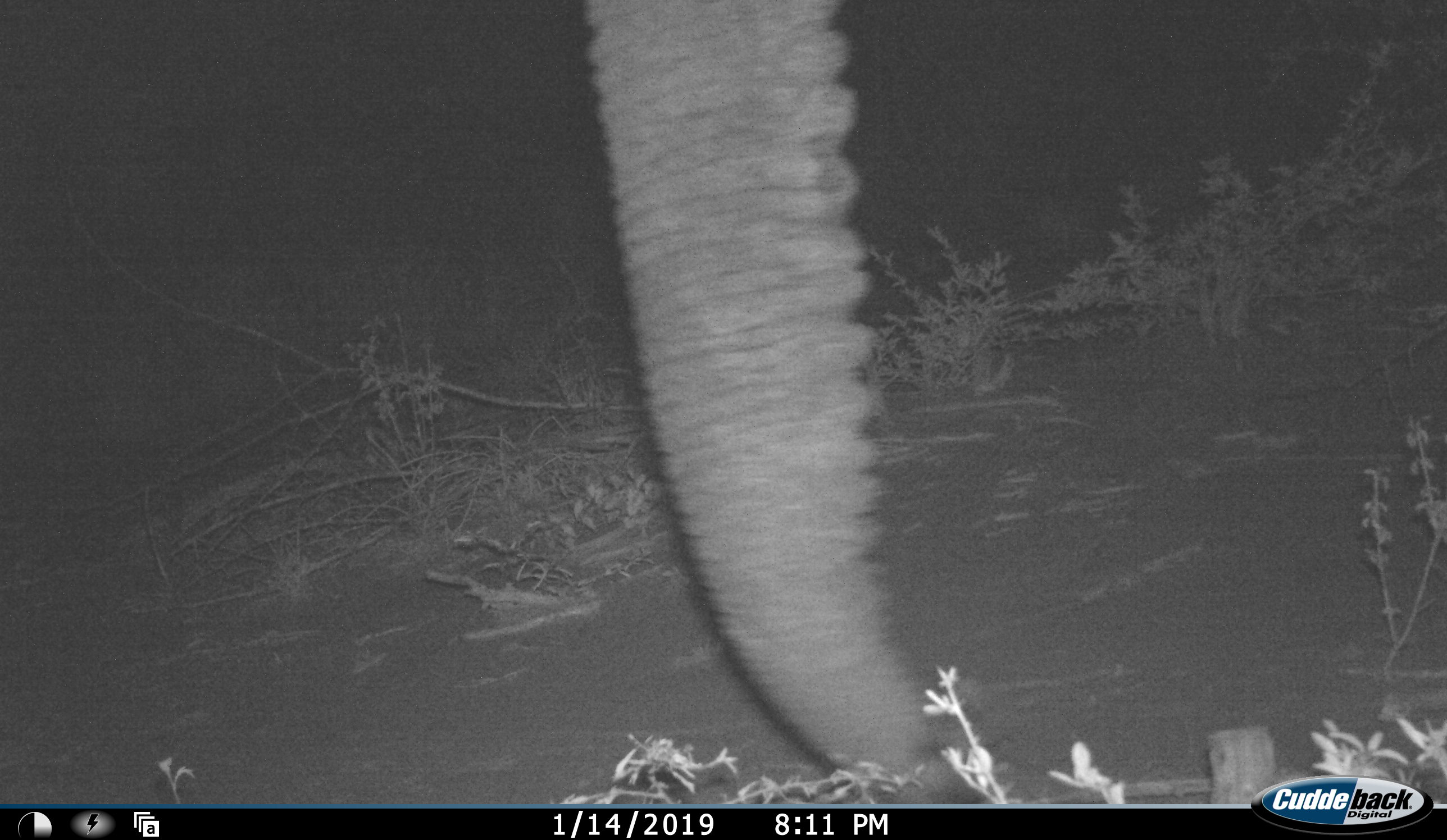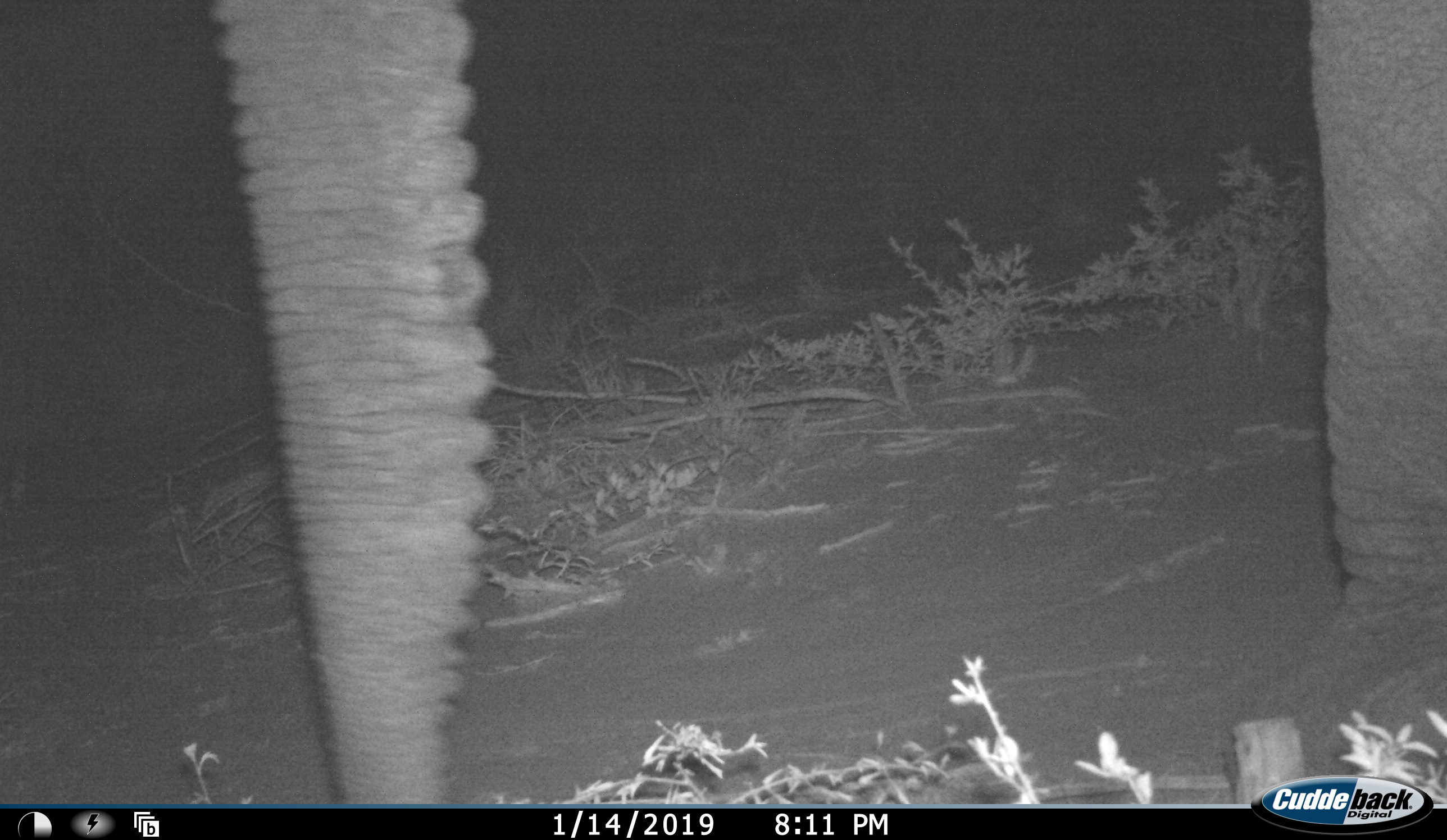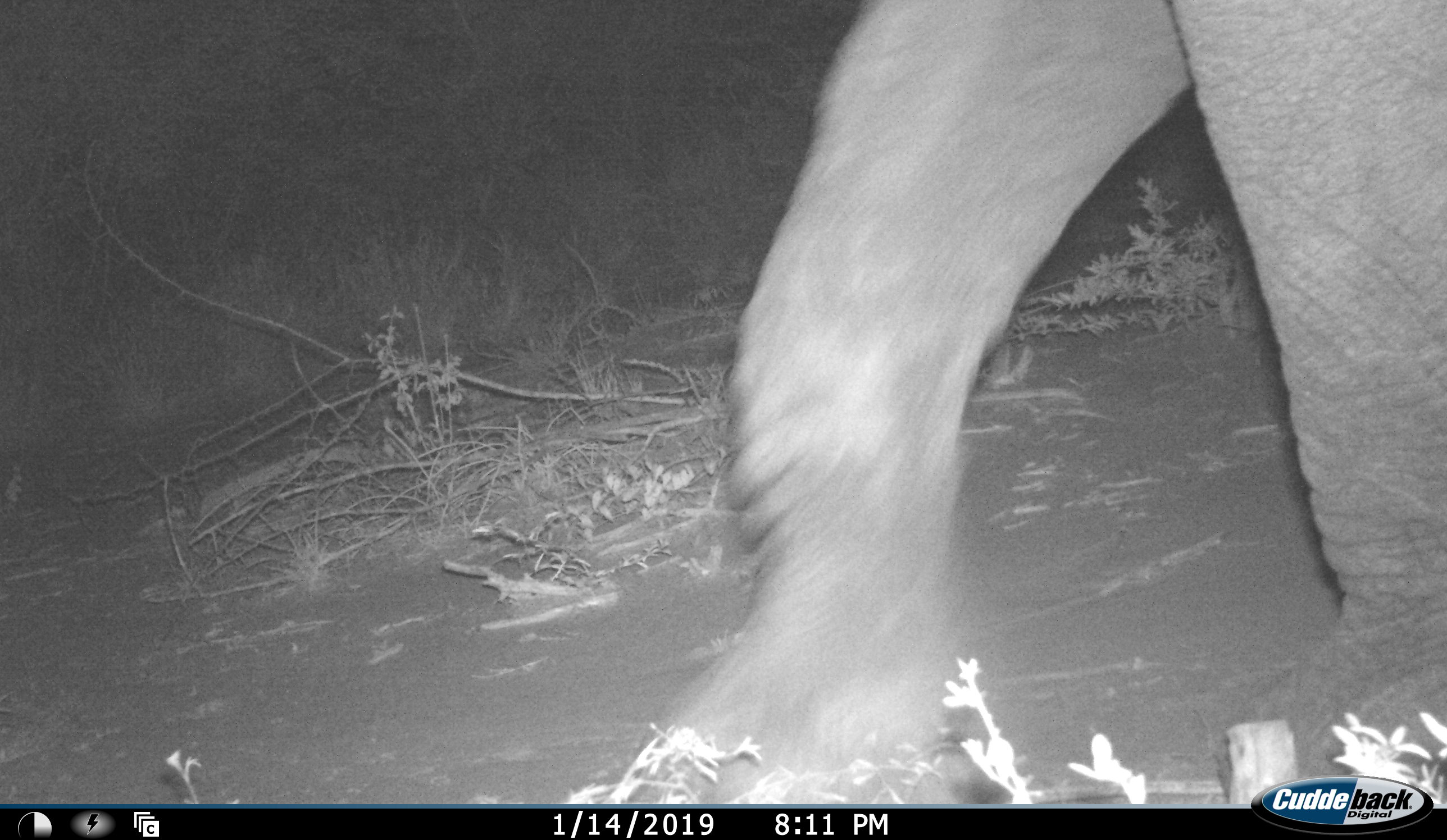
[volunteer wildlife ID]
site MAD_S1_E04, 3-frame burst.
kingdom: Animalia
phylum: Chordata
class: Mammalia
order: Proboscidea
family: Elephantidae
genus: Loxodonta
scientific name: Loxodonta africana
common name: african bush elephant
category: elephant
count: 1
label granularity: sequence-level